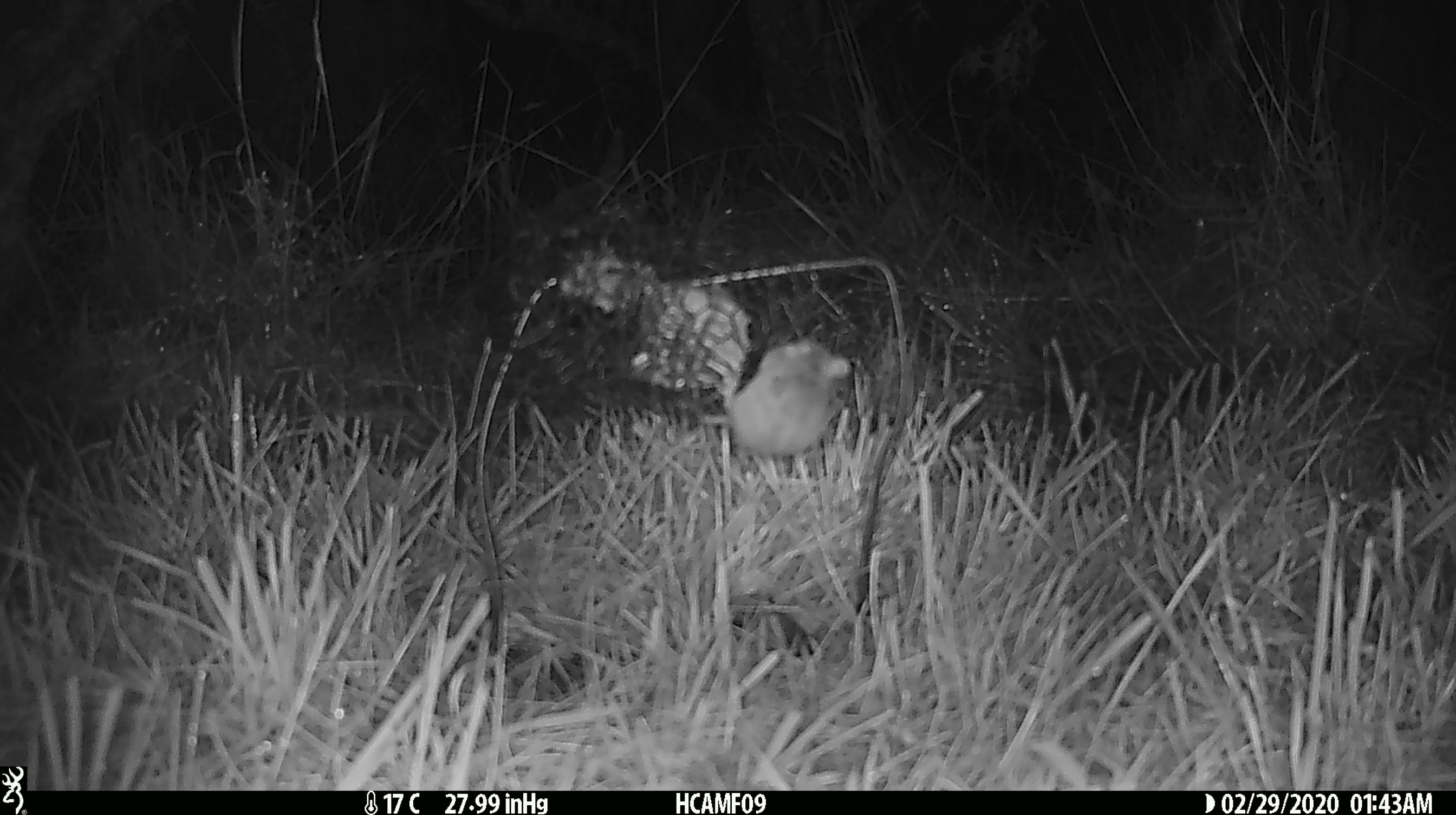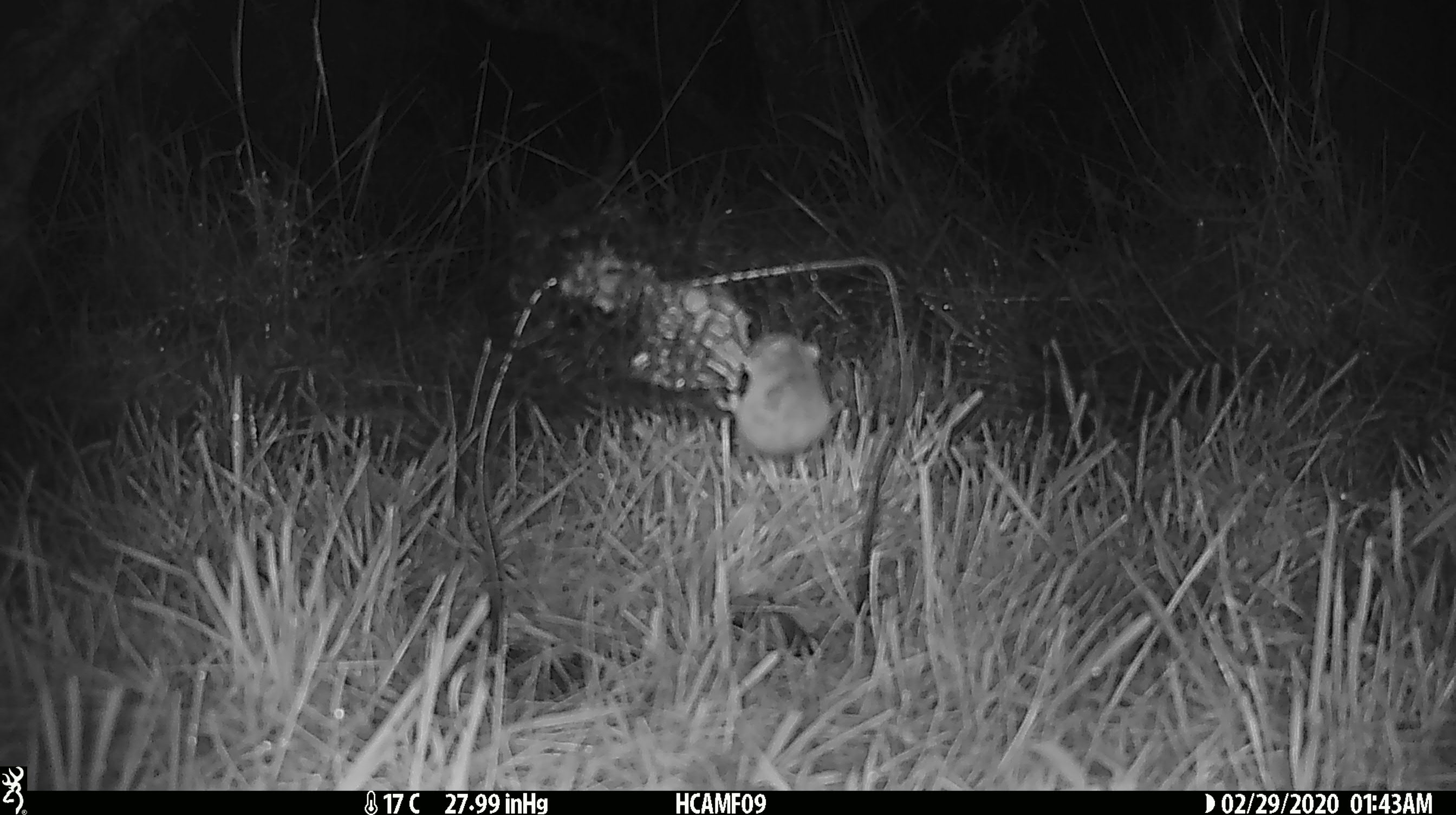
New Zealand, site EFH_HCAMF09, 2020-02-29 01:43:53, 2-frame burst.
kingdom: Animalia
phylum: Chordata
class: Mammalia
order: Rodentia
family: Muridae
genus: Mus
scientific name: Mus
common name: mouse